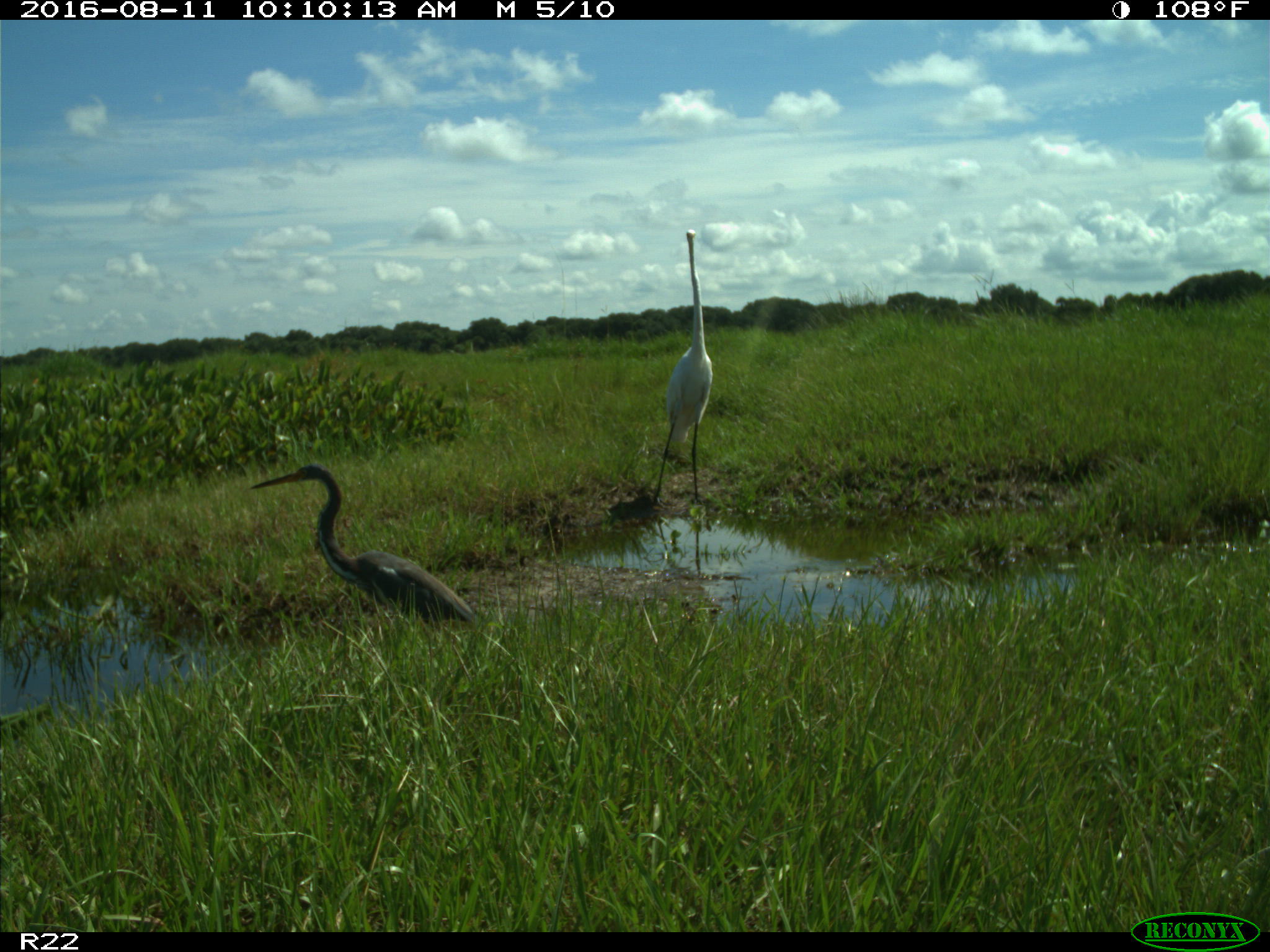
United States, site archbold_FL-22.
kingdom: Animalia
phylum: Chordata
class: Aves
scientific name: Aves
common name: birds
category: unidentified bird